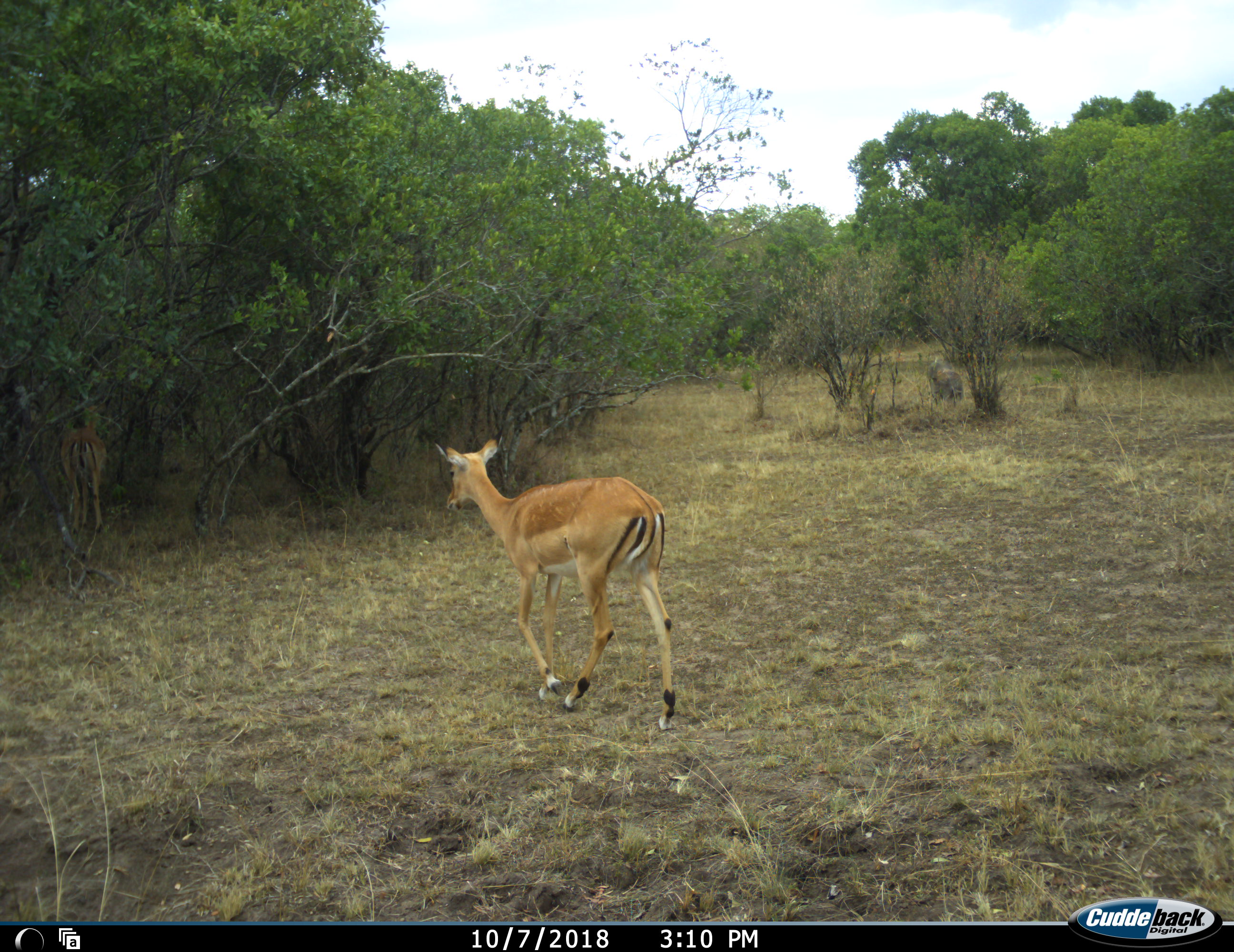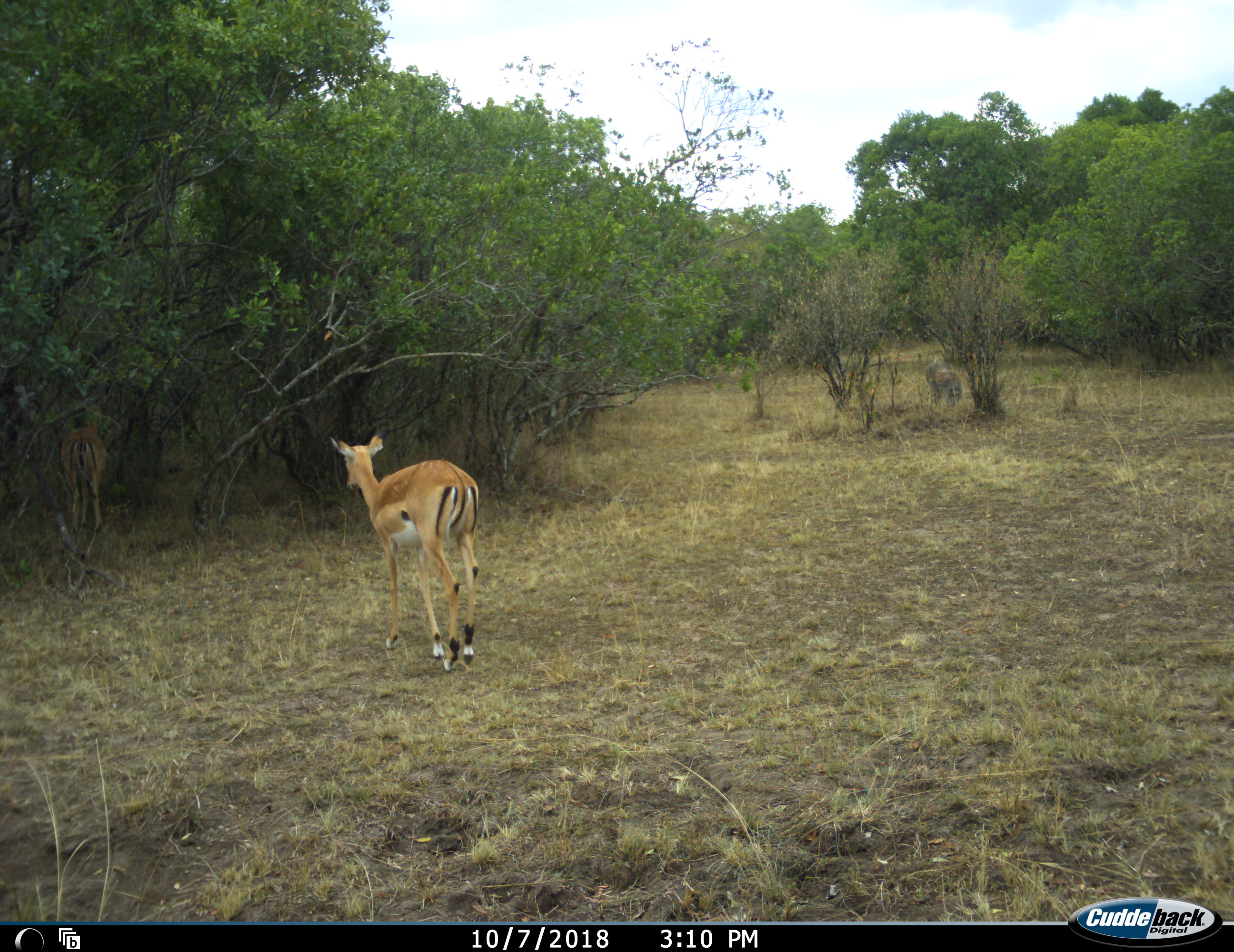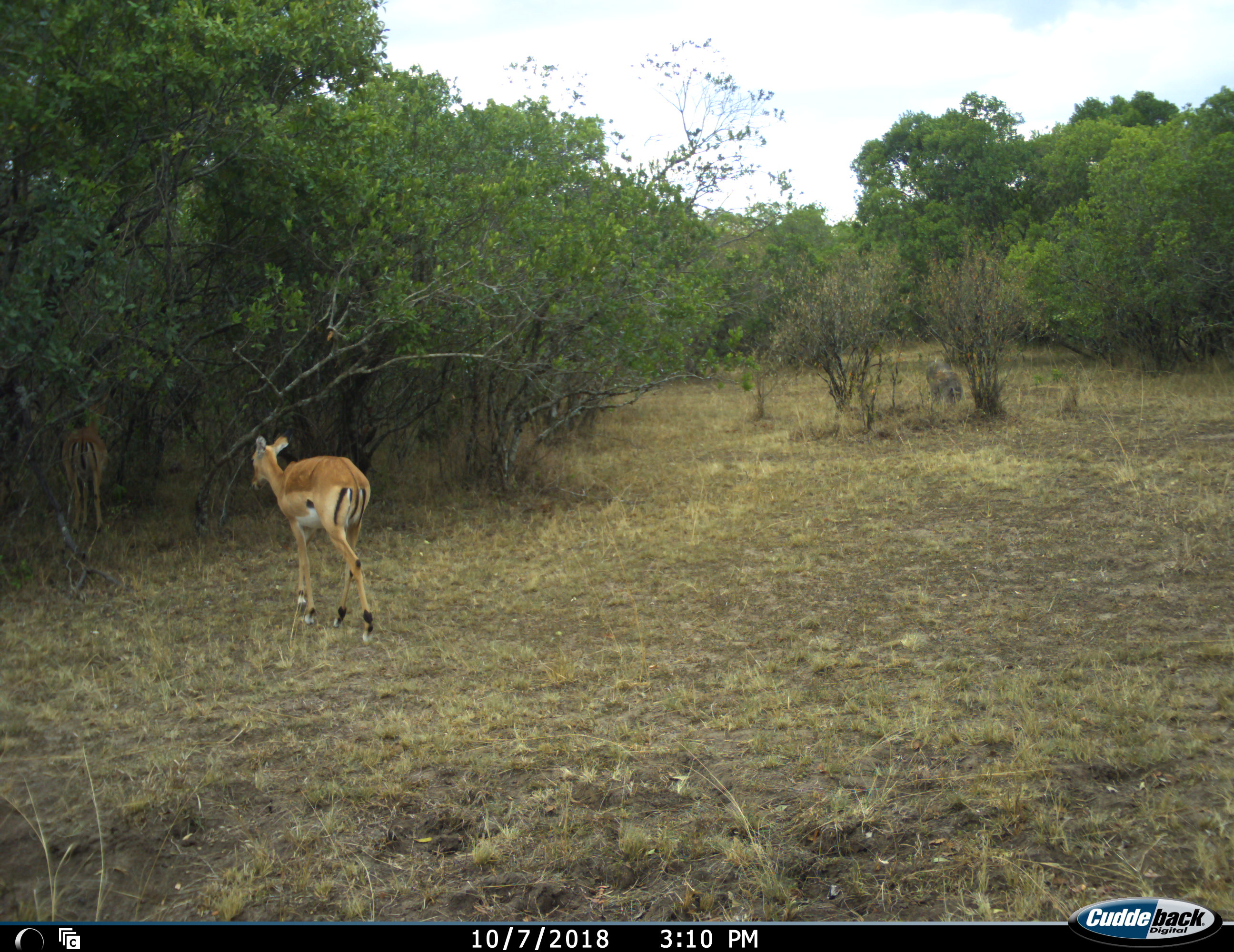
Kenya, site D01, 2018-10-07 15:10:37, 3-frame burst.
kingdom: Animalia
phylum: Chordata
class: Mammalia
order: Artiodactyla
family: Bovidae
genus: Aepyceros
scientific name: Aepyceros melampus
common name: impala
Impala (Aepyceros melampus), count 2. Behavior (volunteer vote fractions): standing 12%, resting 0%, moving 100%, interacting 0%. Young present (vote fraction): 25%. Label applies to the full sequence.